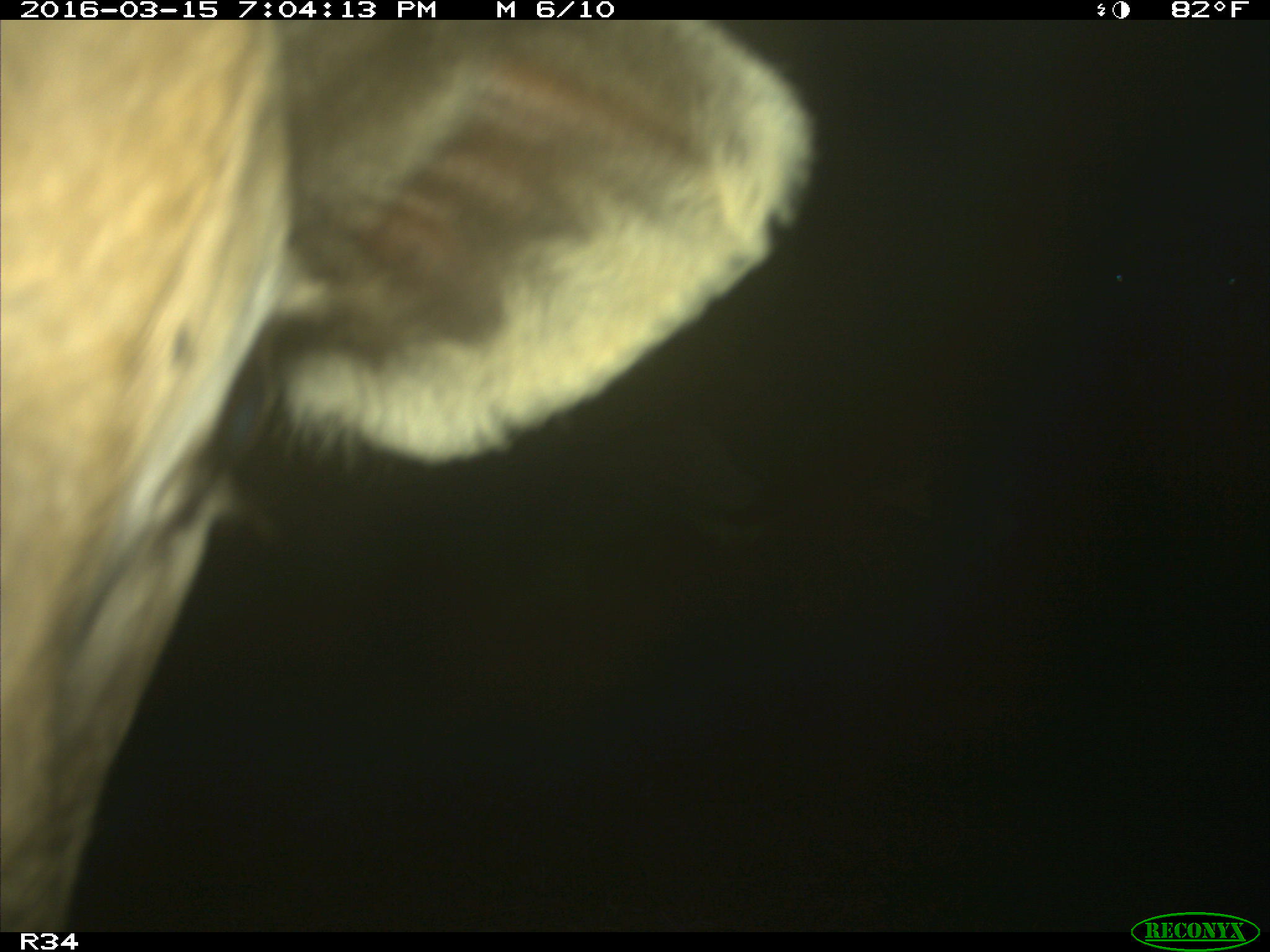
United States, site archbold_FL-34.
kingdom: Animalia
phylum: Chordata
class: Mammalia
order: Artiodactyla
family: Bovidae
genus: Bos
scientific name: Bos taurus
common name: domestic cow